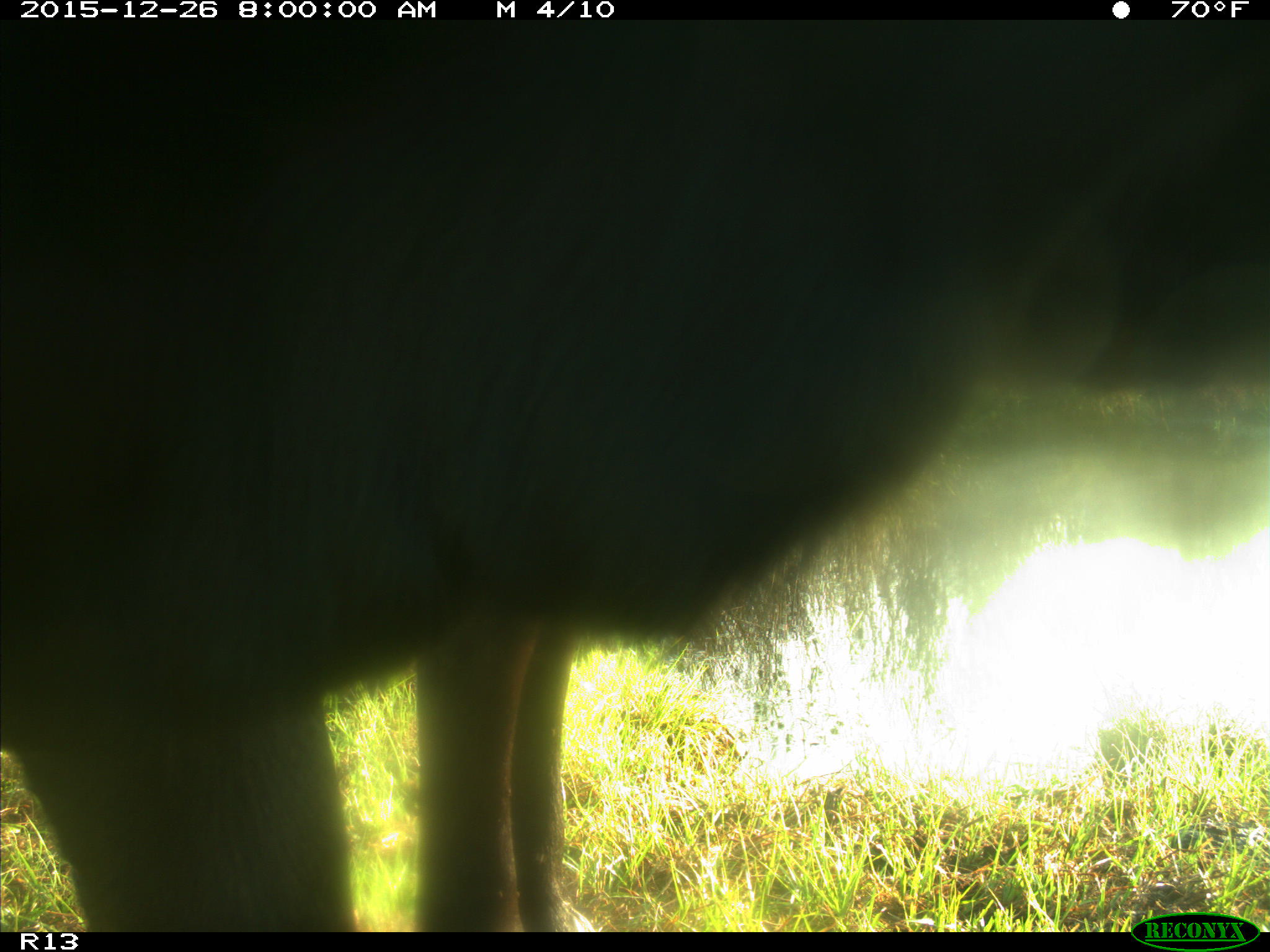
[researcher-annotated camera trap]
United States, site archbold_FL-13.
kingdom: Animalia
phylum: Chordata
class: Mammalia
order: Artiodactyla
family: Bovidae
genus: Bos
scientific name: Bos taurus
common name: domestic cow